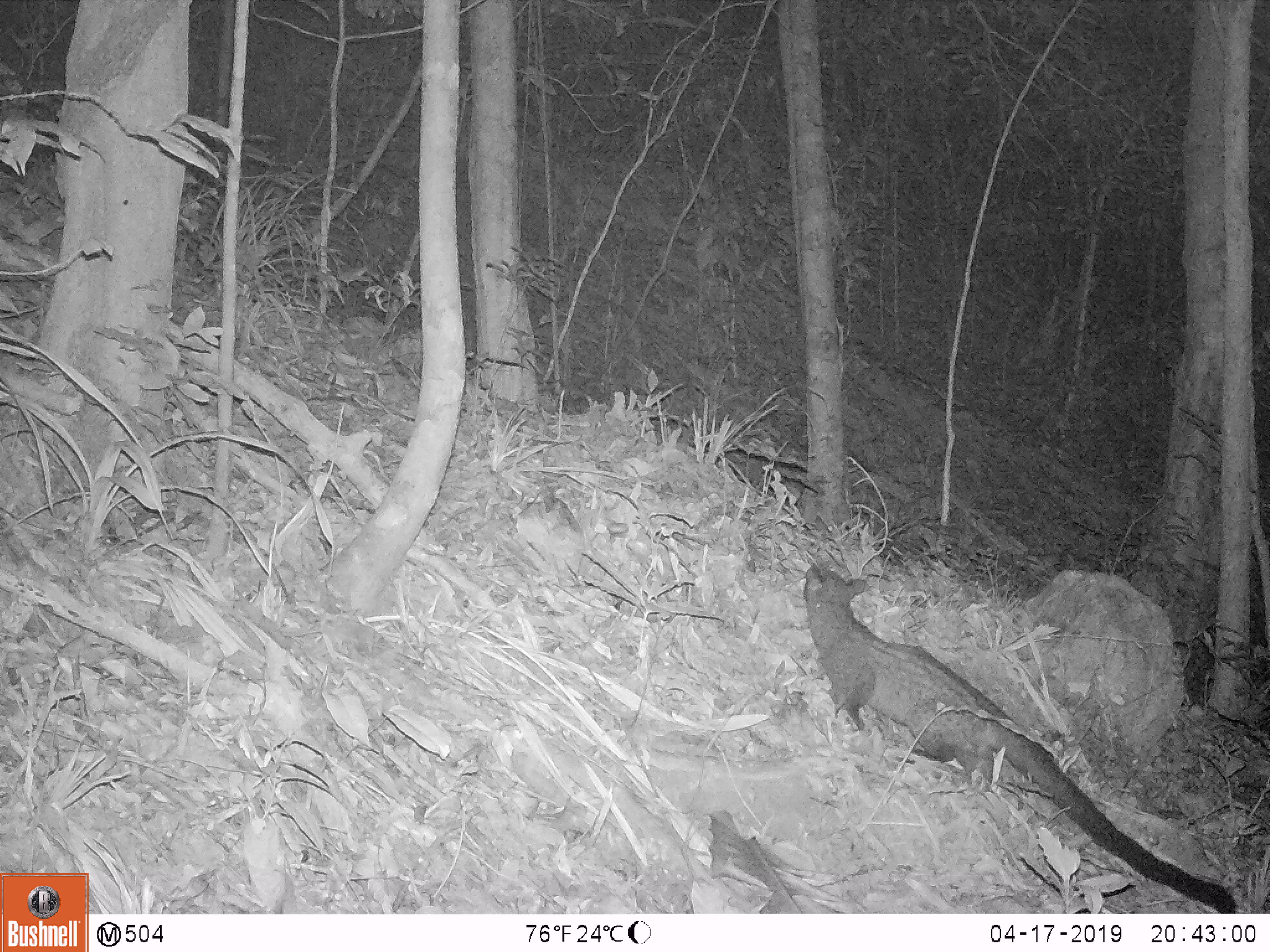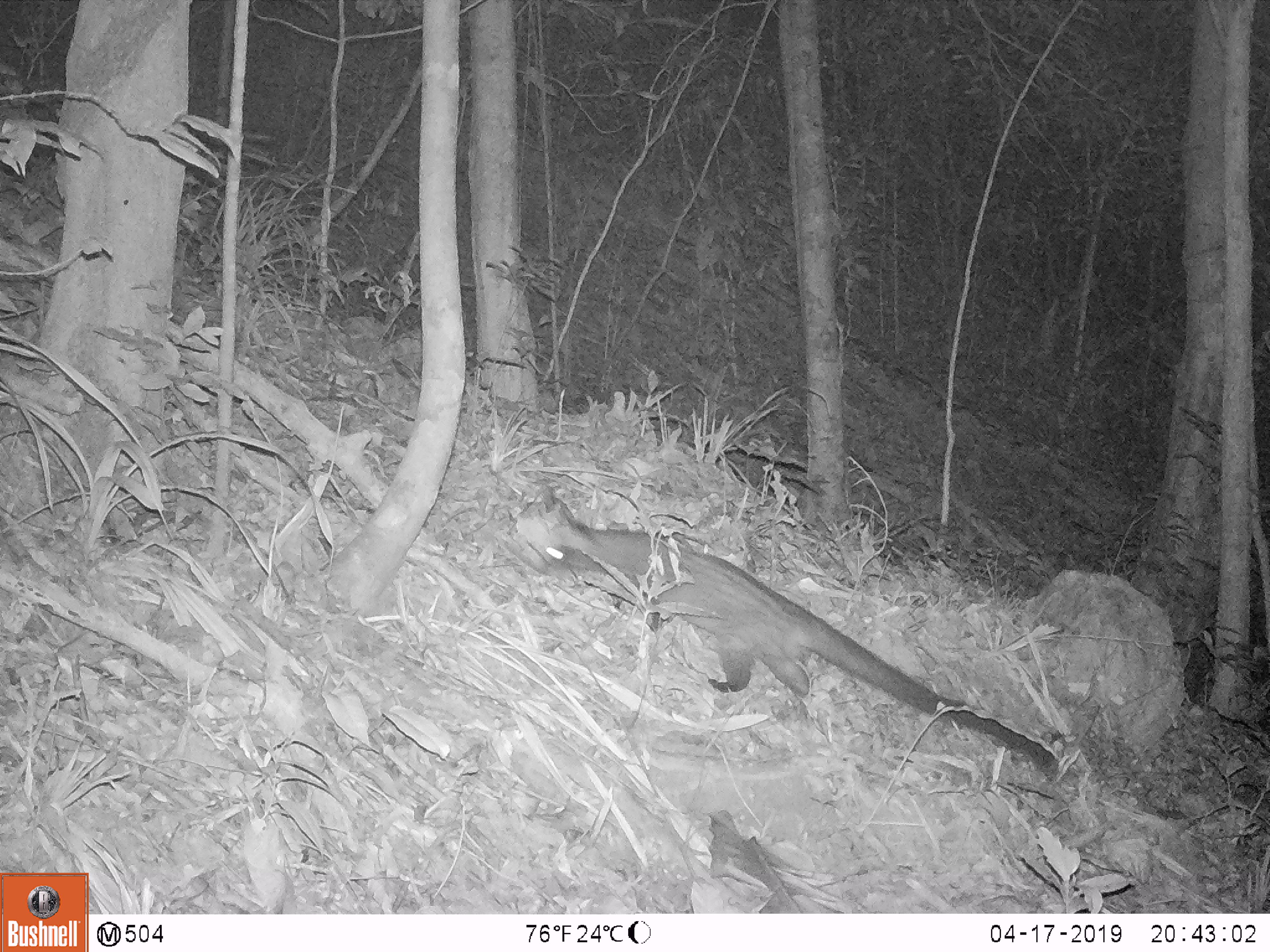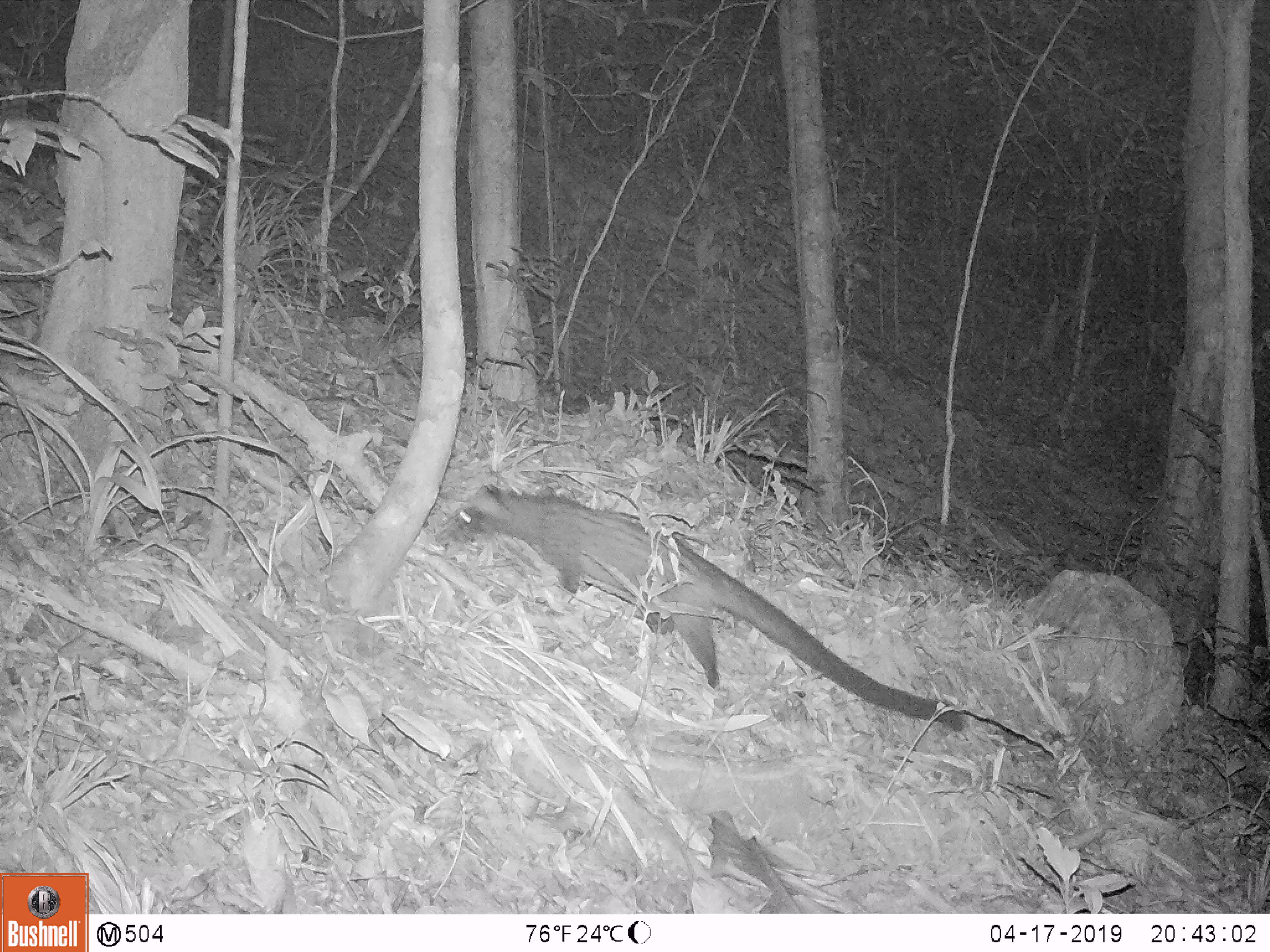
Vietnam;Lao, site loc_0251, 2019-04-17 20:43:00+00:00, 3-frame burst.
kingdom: Animalia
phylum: Chordata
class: Mammalia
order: Carnivora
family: Viverridae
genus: Paradoxurus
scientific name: Paradoxurus hermaphroditus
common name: common palm civet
Common palm civet (Paradoxurus hermaphroditus). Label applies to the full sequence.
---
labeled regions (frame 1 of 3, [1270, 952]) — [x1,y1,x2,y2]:
common palm civet: [802,555,1239,914]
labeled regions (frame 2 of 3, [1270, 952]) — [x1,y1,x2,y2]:
common palm civet: [511,485,1059,784]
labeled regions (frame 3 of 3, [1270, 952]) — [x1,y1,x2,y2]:
common palm civet: [433,482,965,732]